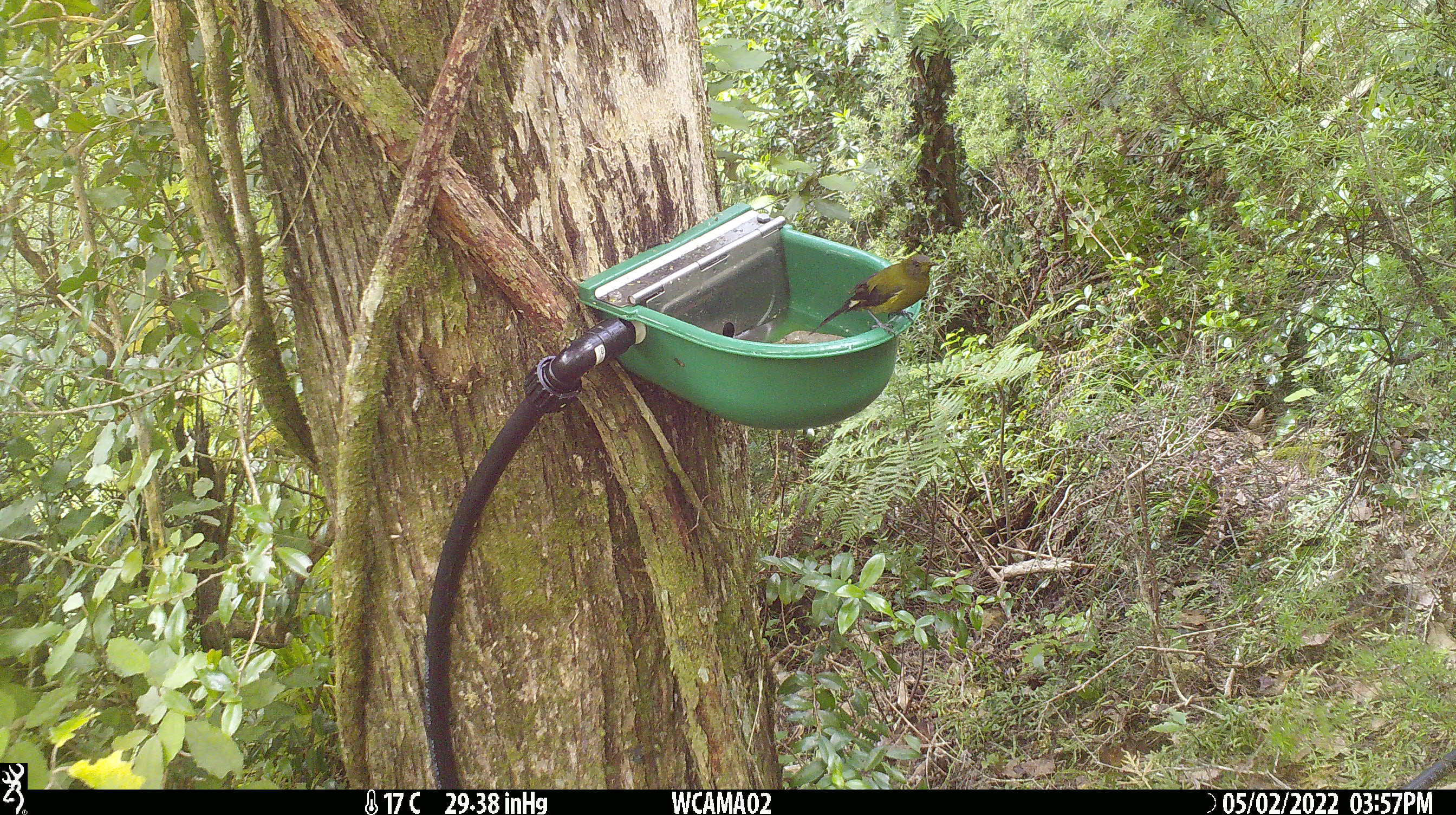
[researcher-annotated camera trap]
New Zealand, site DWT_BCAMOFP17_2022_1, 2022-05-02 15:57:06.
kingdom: Animalia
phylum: Chordata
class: Aves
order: Passeriformes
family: Meliphagidae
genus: Anthornis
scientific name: Anthornis melanura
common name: new zealand bellbird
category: bellbird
Bellbird (new zealand bellbird) (Anthornis melanura).